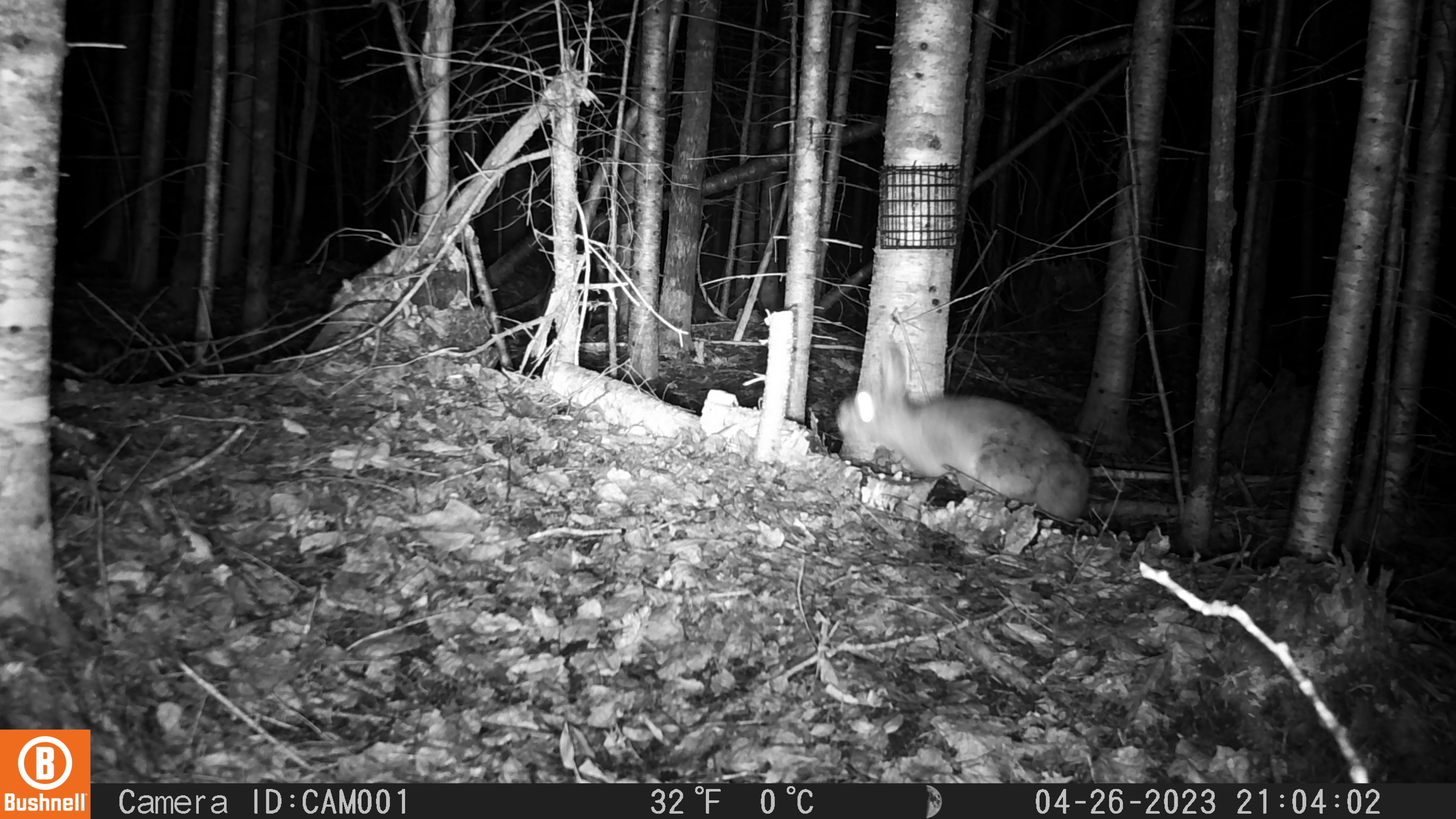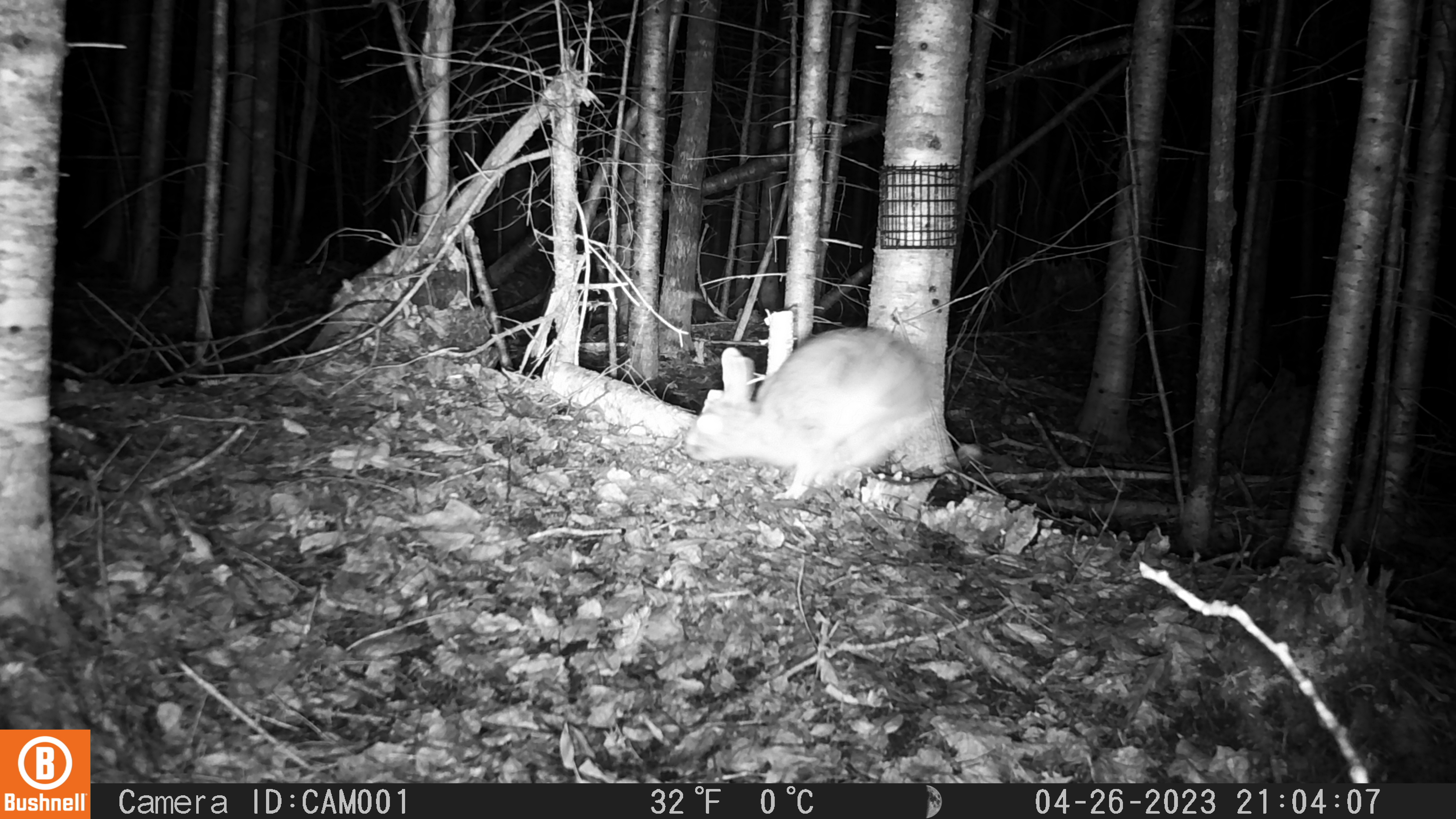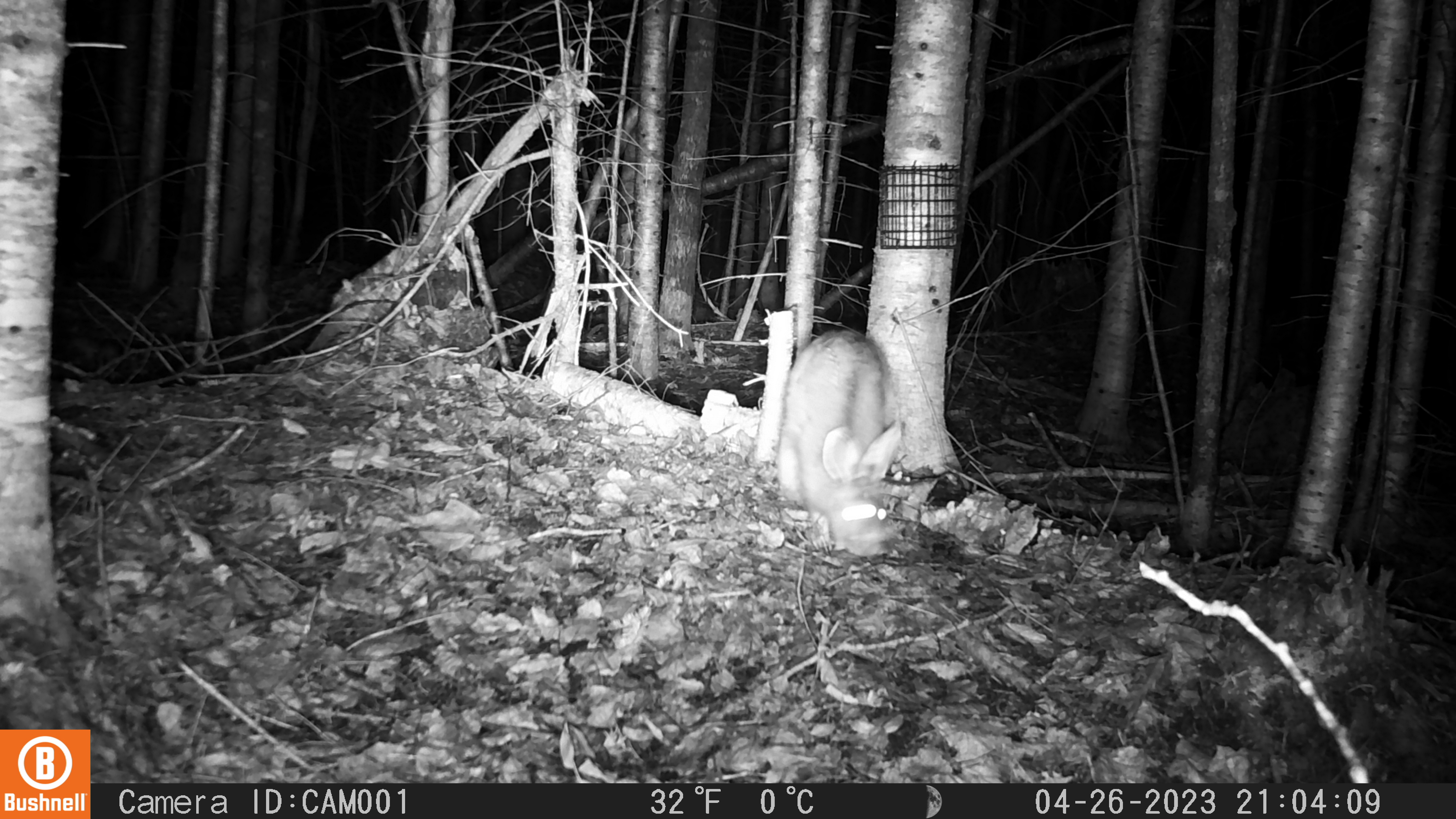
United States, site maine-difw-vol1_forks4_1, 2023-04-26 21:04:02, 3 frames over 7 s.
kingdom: Animalia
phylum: Chordata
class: Mammalia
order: Lagomorpha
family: Leporidae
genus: Lepus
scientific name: Lepus americanus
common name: snowshoe hare